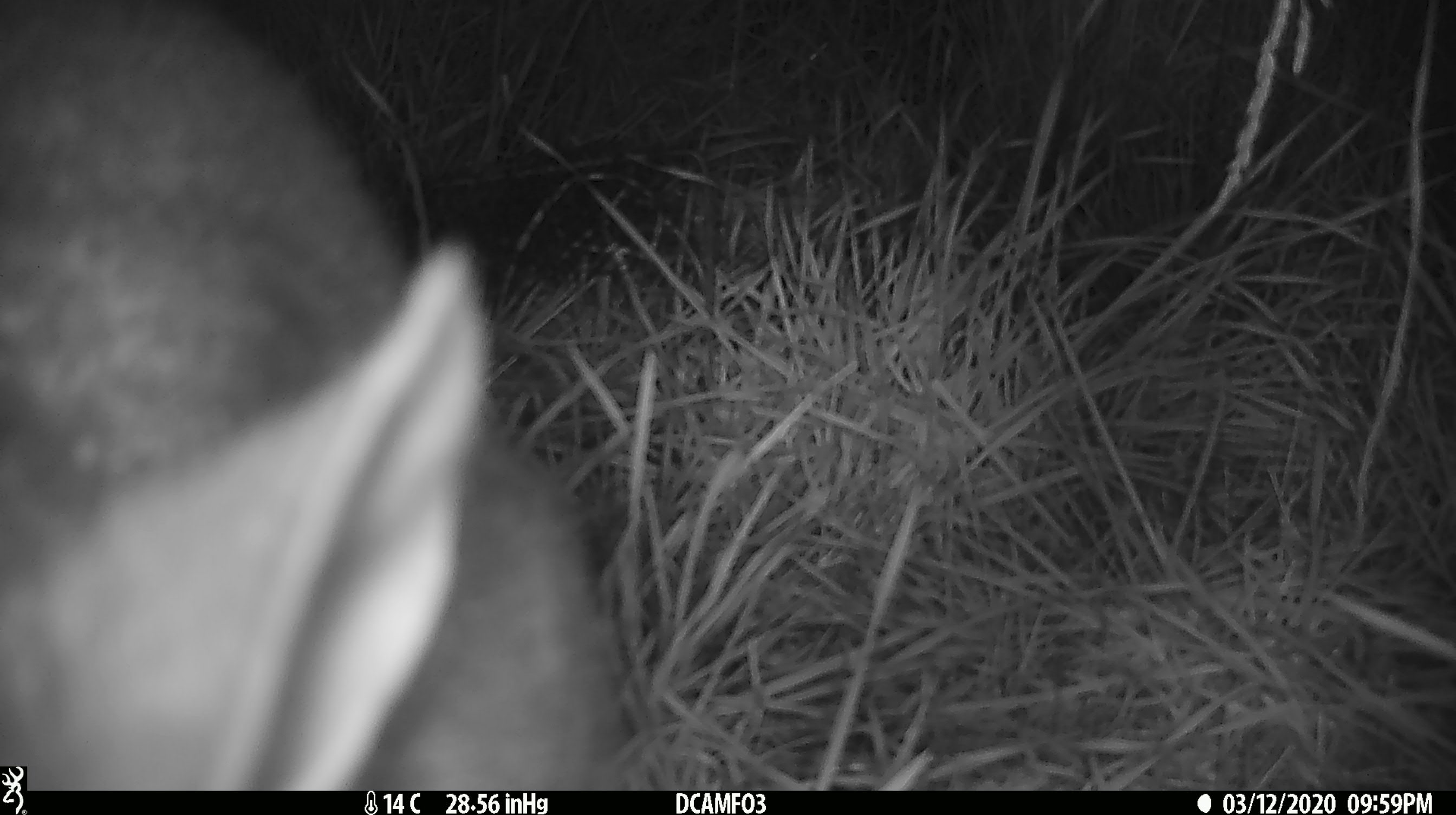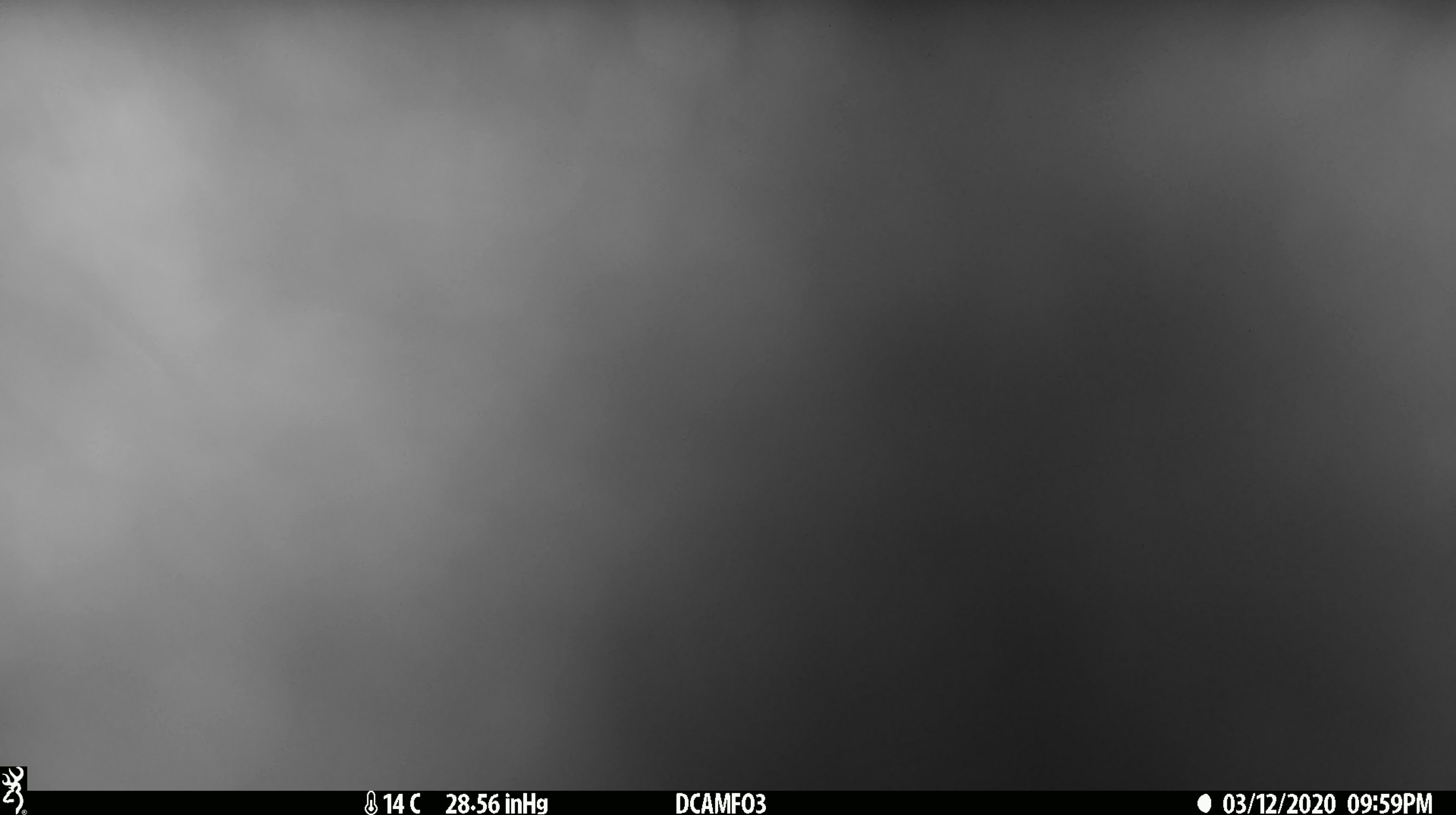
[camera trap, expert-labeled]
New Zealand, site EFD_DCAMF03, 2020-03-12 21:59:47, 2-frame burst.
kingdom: Animalia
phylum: Chordata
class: Mammalia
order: Diprotodontia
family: Phalangeridae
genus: Trichosurus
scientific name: Trichosurus vulpecula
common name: common brushtail possum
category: possum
Possum (common brushtail possum) (Trichosurus vulpecula).